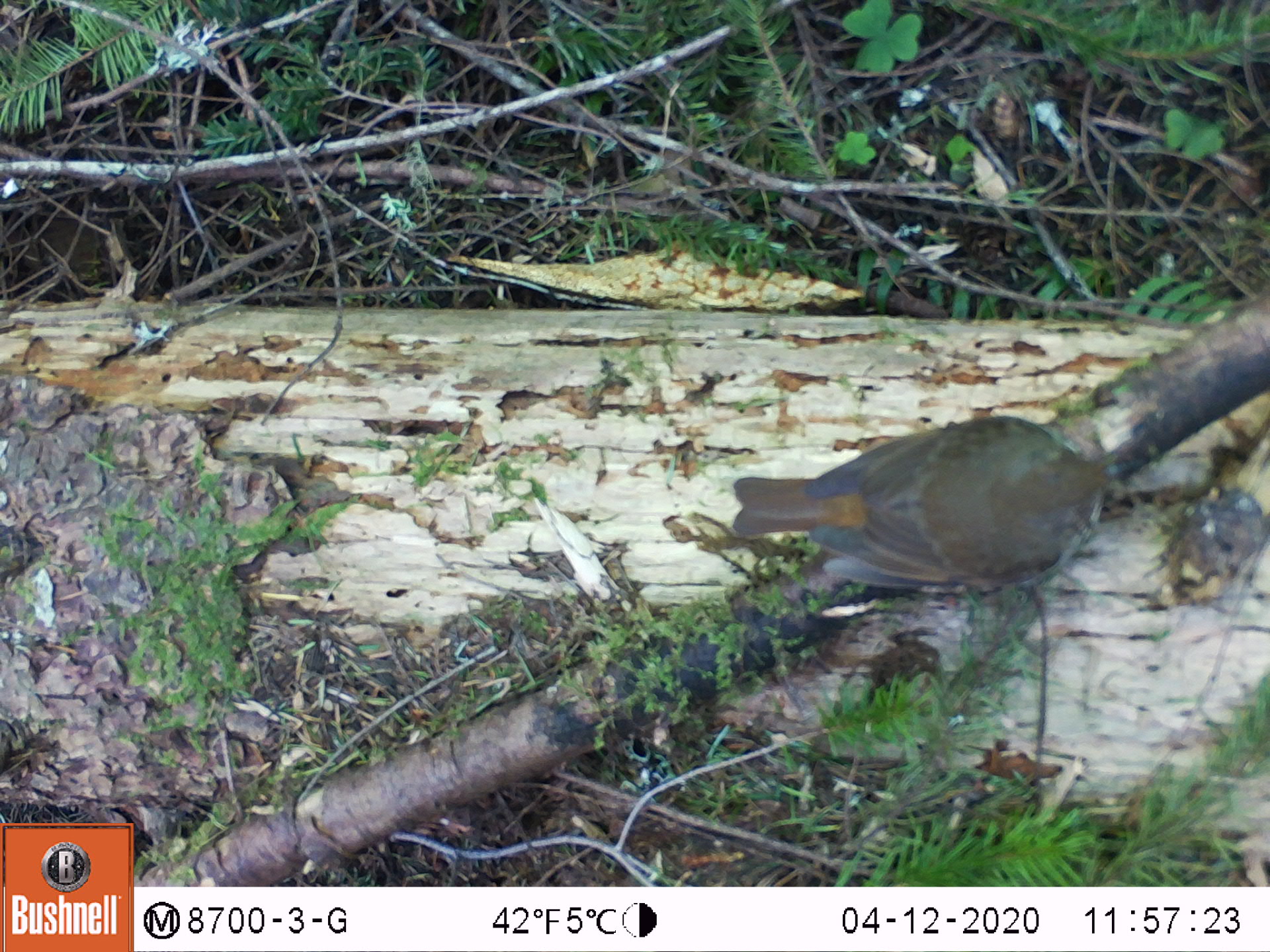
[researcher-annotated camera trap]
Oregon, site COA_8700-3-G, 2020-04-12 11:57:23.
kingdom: Animalia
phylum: Chordata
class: Aves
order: Passeriformes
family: Turdidae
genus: Catharus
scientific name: Catharus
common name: brown thrushes and nightingale-thrushes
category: catharus species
Catharus species (brown thrushes and nightingale-thrushes) (Catharus).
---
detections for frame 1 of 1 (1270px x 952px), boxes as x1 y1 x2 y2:
catharus species: 718 400 1162 606